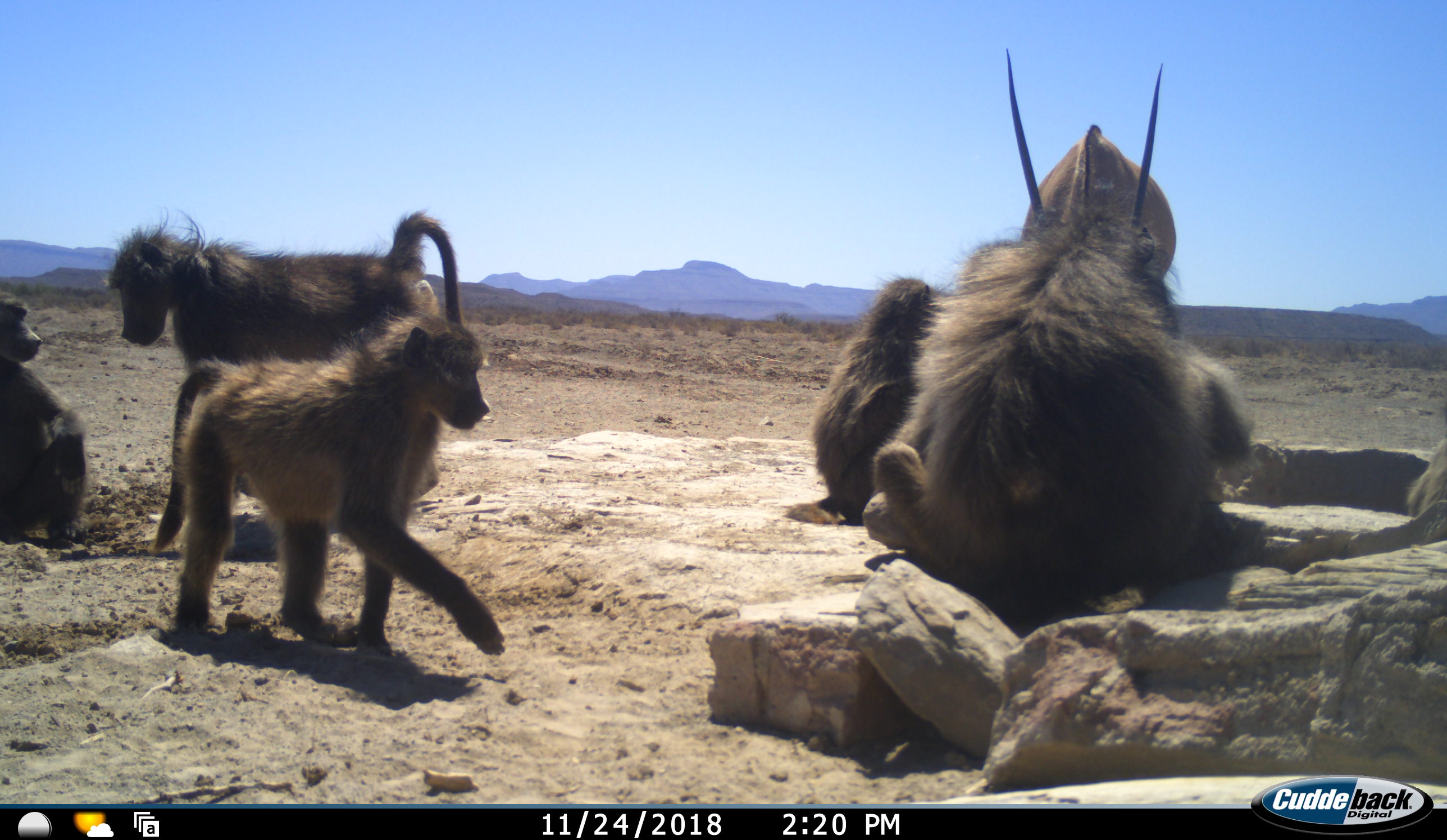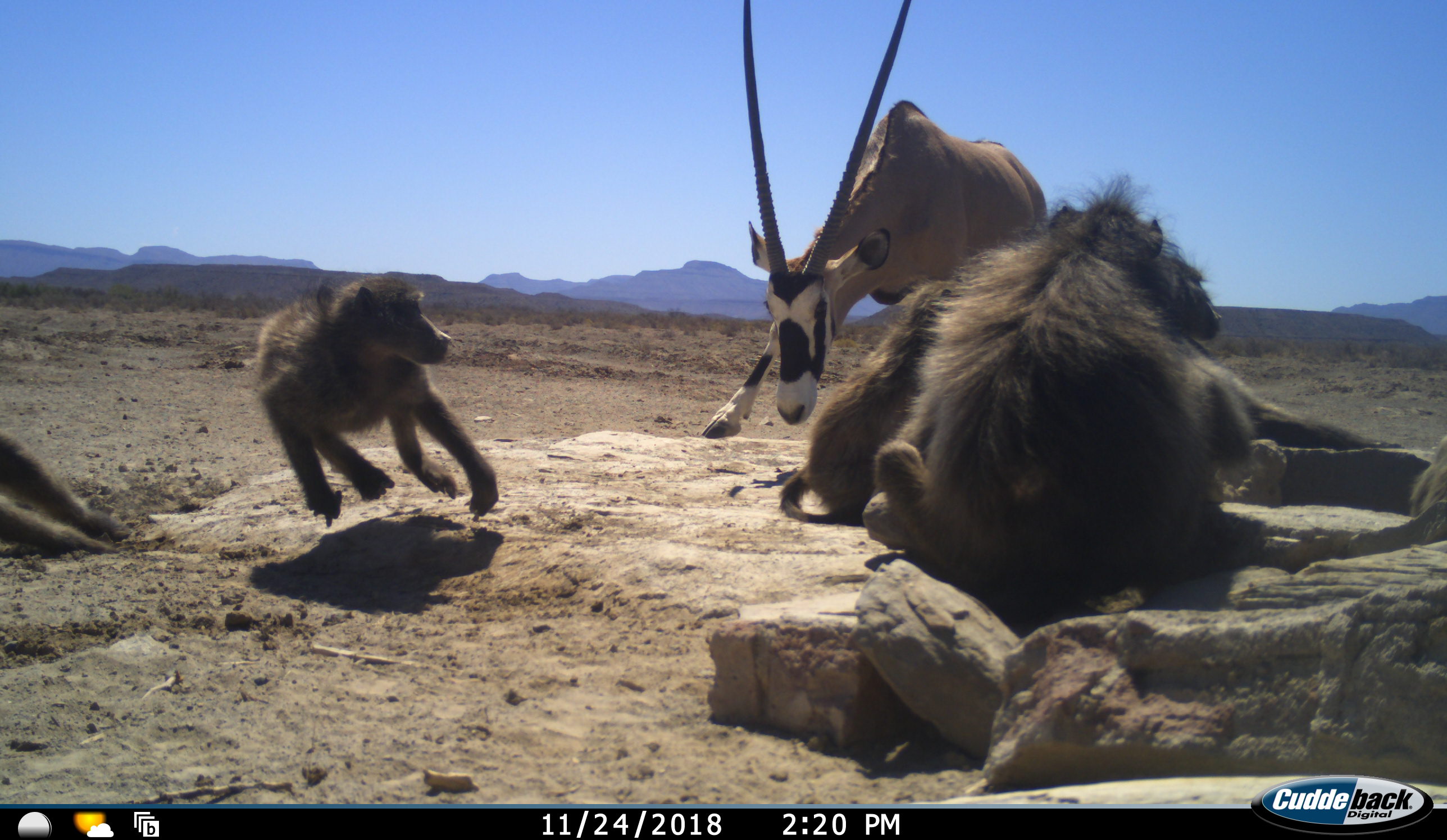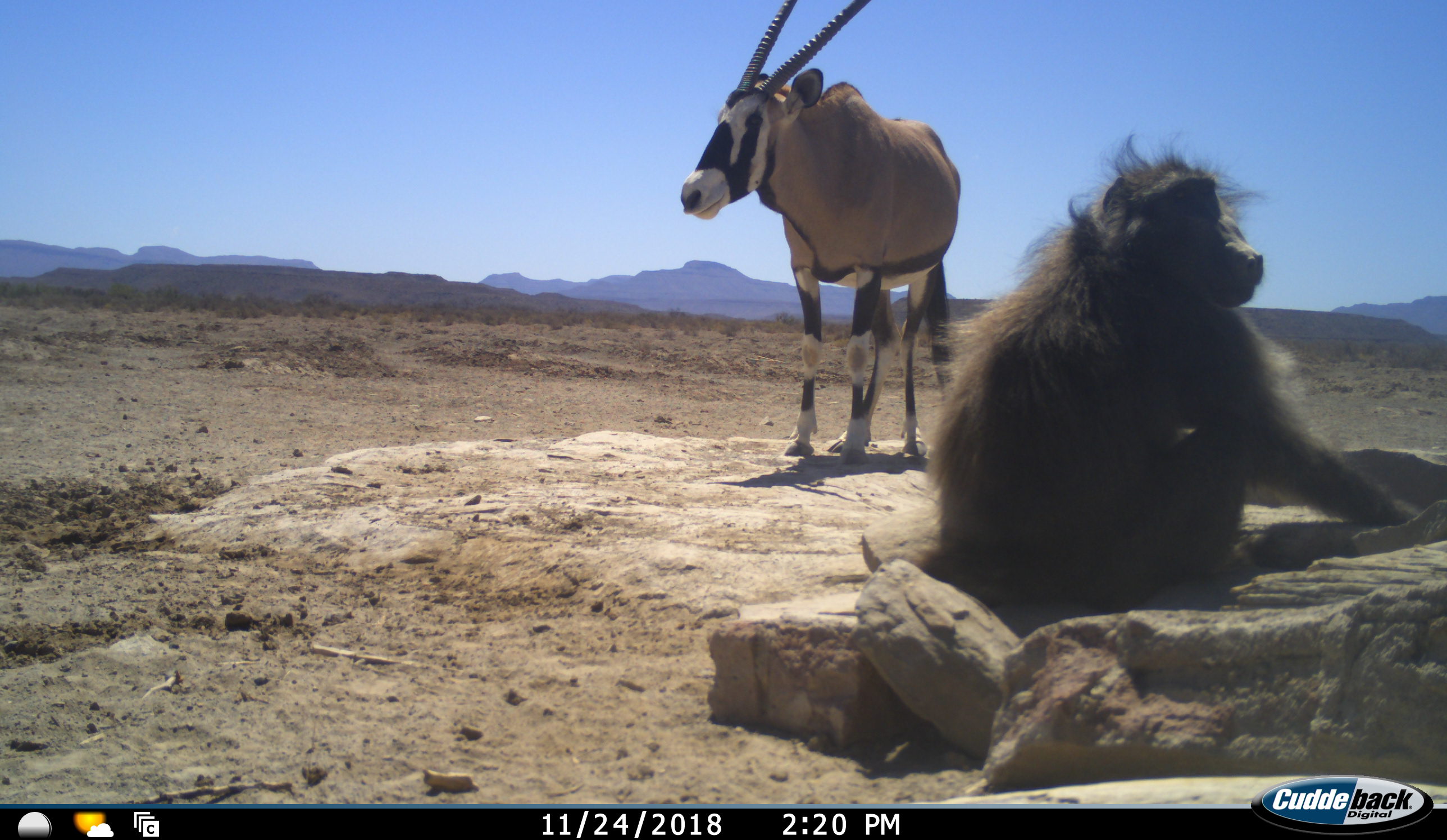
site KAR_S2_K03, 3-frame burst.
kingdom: Animalia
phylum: Chordata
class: Mammalia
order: Primates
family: Cercopithecidae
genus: Papio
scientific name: Papio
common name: baboon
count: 6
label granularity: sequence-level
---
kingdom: Animalia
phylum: Chordata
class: Mammalia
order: Artiodactyla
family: Bovidae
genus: Oryx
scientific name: Oryx gazella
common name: gemsbok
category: oryx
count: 1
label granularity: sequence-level